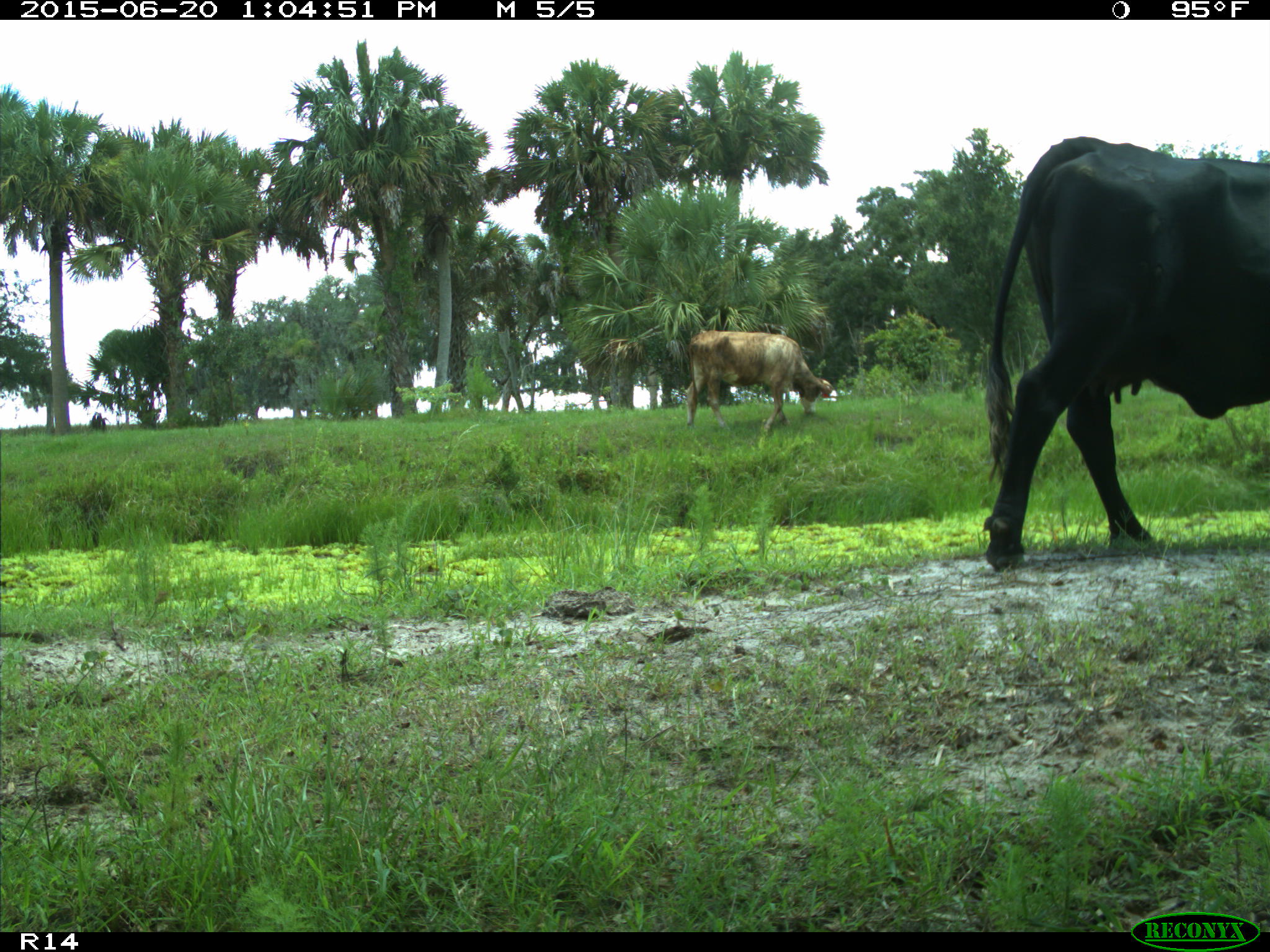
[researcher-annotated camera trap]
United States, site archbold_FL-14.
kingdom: Animalia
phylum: Chordata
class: Mammalia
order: Artiodactyla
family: Bovidae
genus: Bos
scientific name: Bos taurus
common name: domestic cow